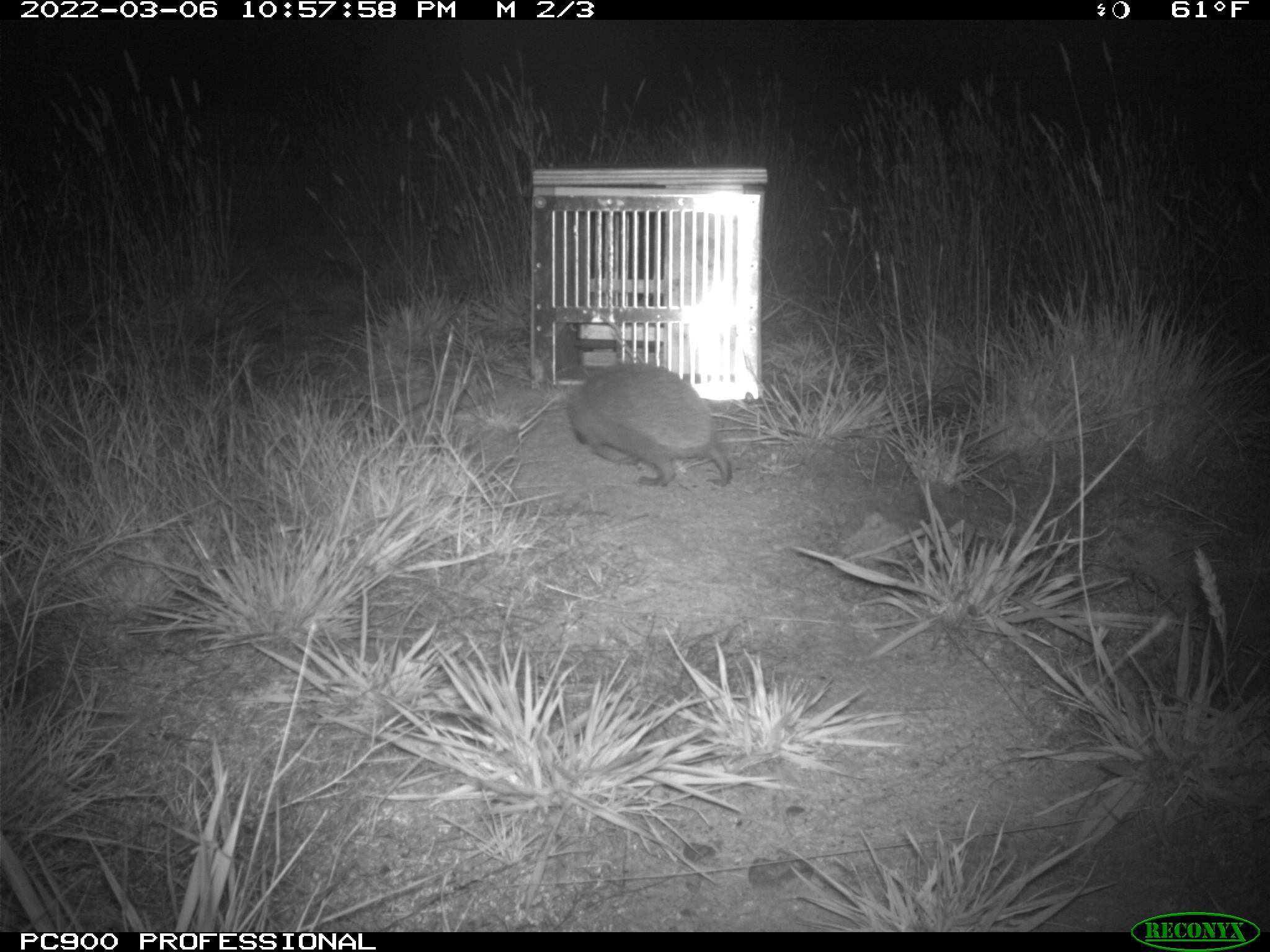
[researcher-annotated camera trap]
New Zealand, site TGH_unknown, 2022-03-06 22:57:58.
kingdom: Animalia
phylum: Chordata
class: Mammalia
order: Eulipotyphla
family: Erinaceidae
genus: Erinaceus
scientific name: Erinaceus europaeus europaeus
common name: european hedgehog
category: hedgehog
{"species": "hedgehog (european hedgehog) (Erinaceus europaeus europaeus)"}